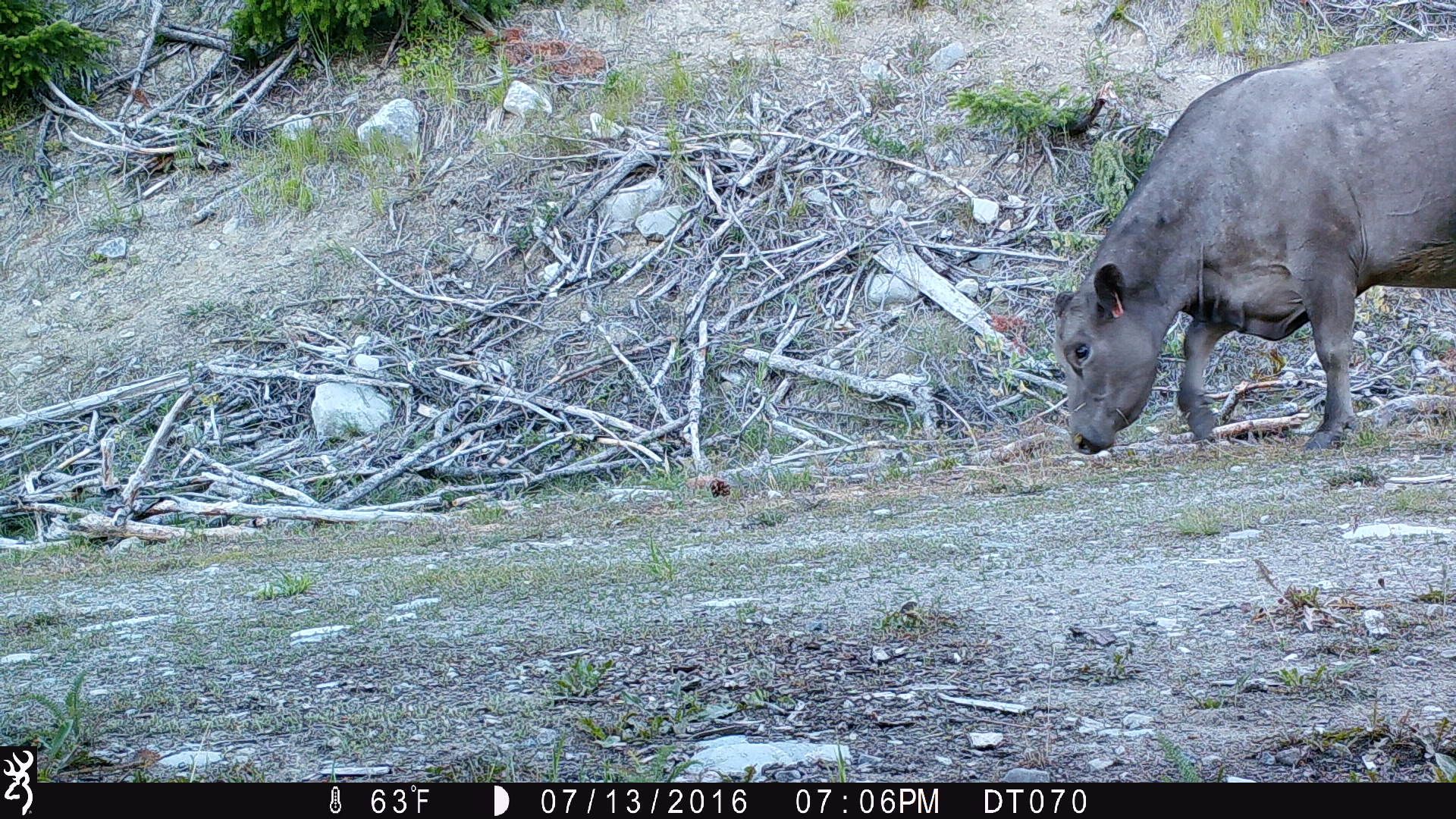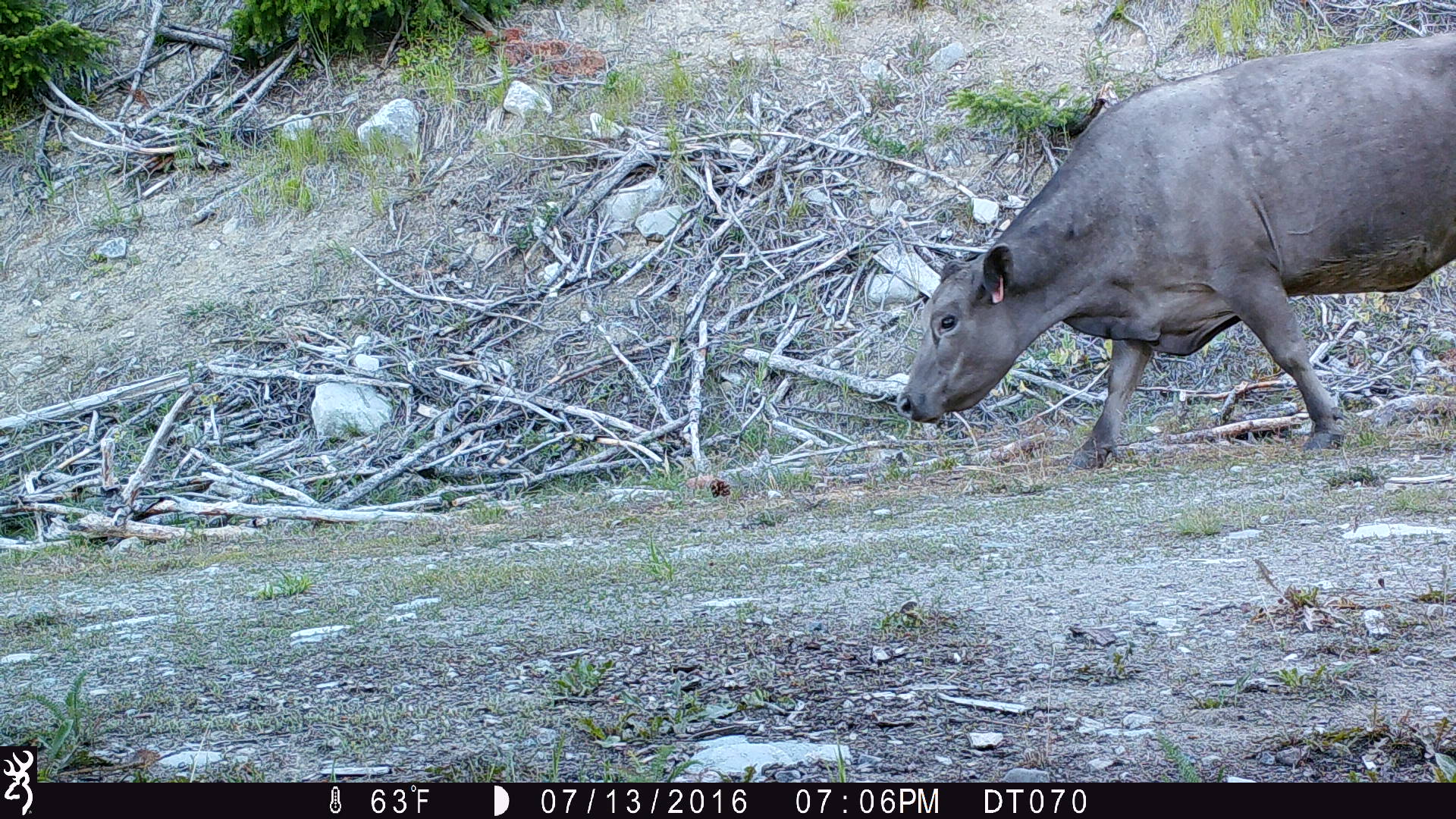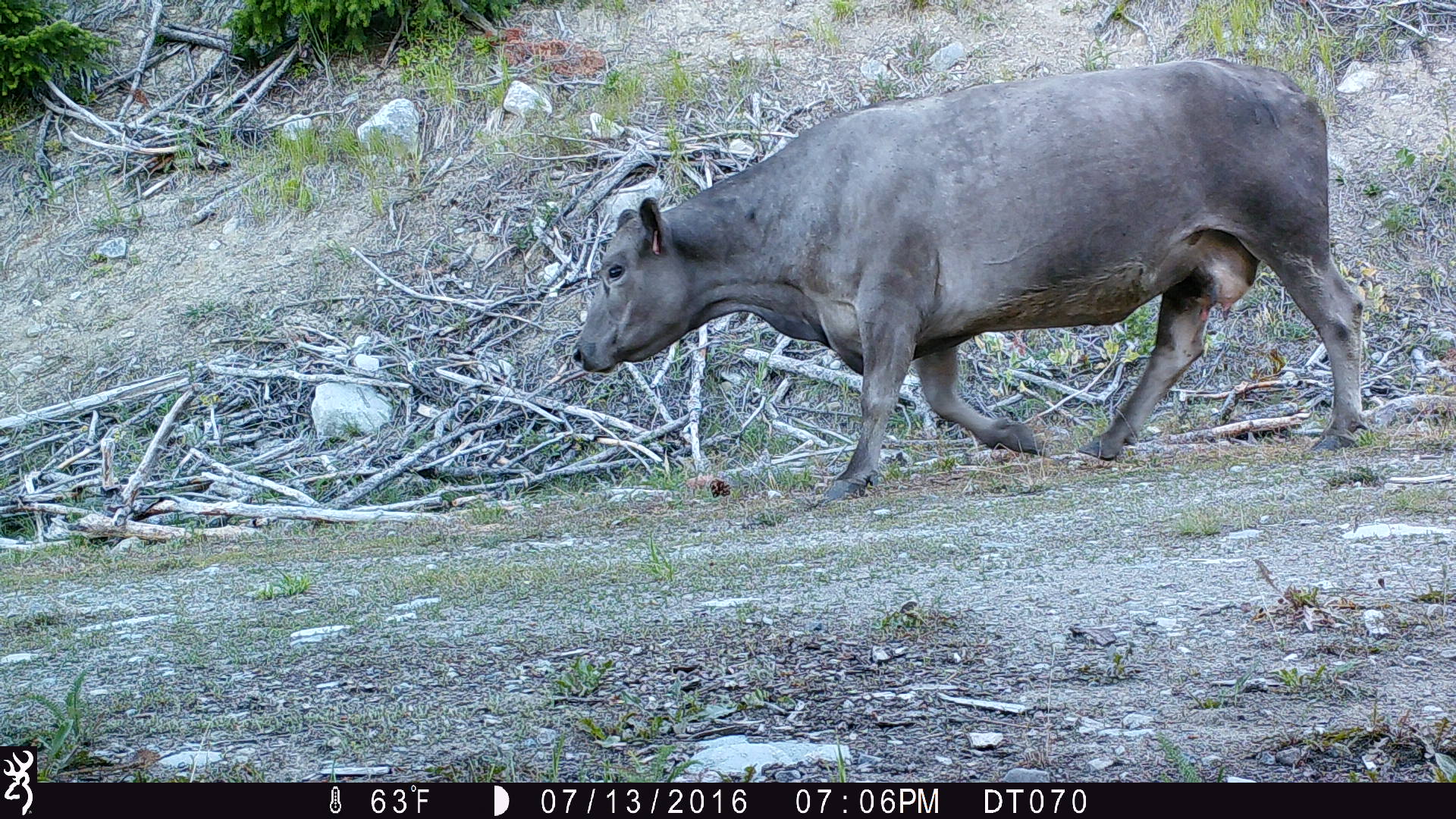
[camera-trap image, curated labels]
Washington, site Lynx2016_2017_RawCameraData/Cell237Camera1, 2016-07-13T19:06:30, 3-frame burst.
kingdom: Animalia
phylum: Chordata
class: Mammalia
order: Artiodactyla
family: Bovidae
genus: Bos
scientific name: Bos taurus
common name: domestic cattle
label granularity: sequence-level